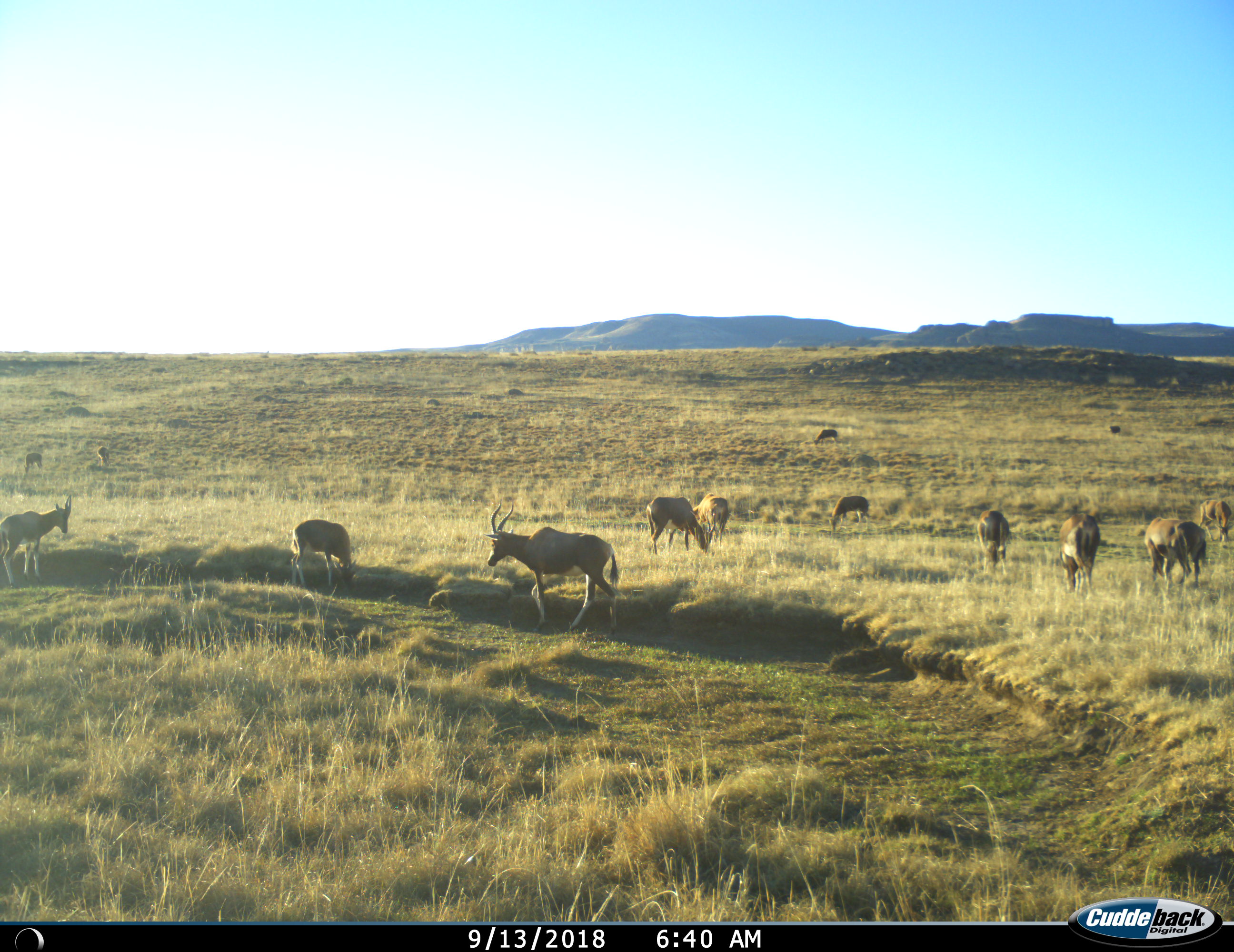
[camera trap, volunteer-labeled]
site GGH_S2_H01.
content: unidentified animal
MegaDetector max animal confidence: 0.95